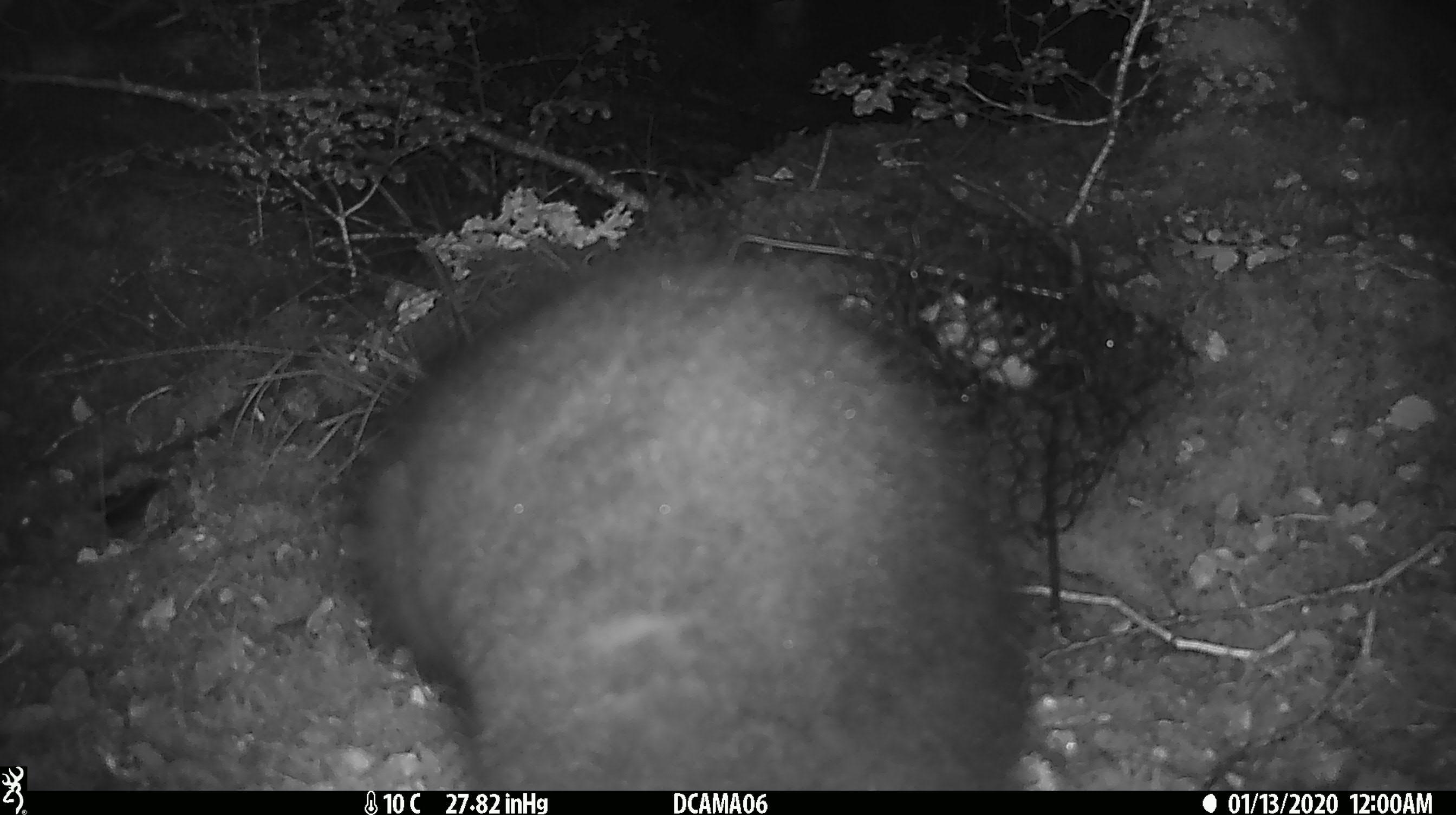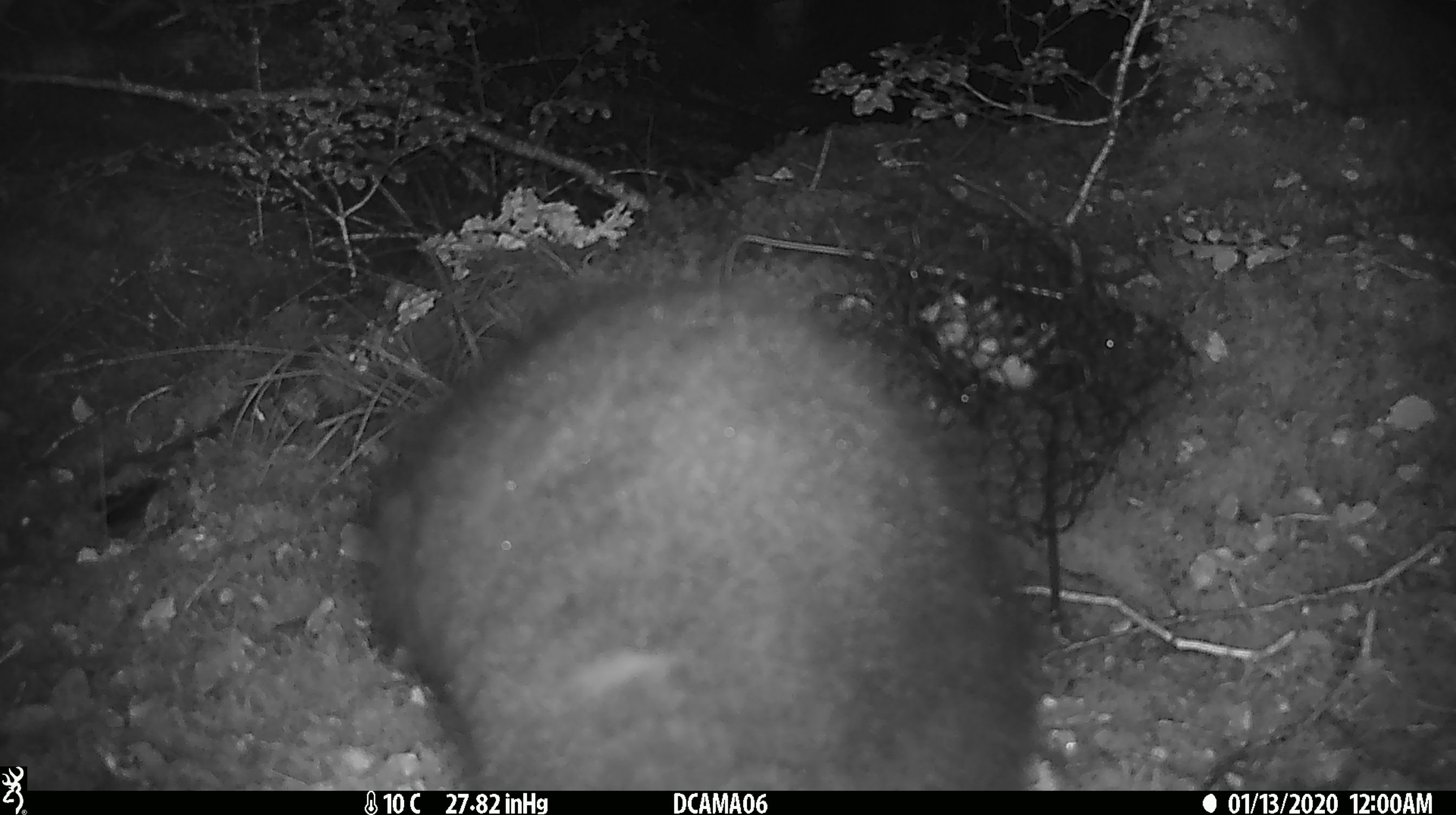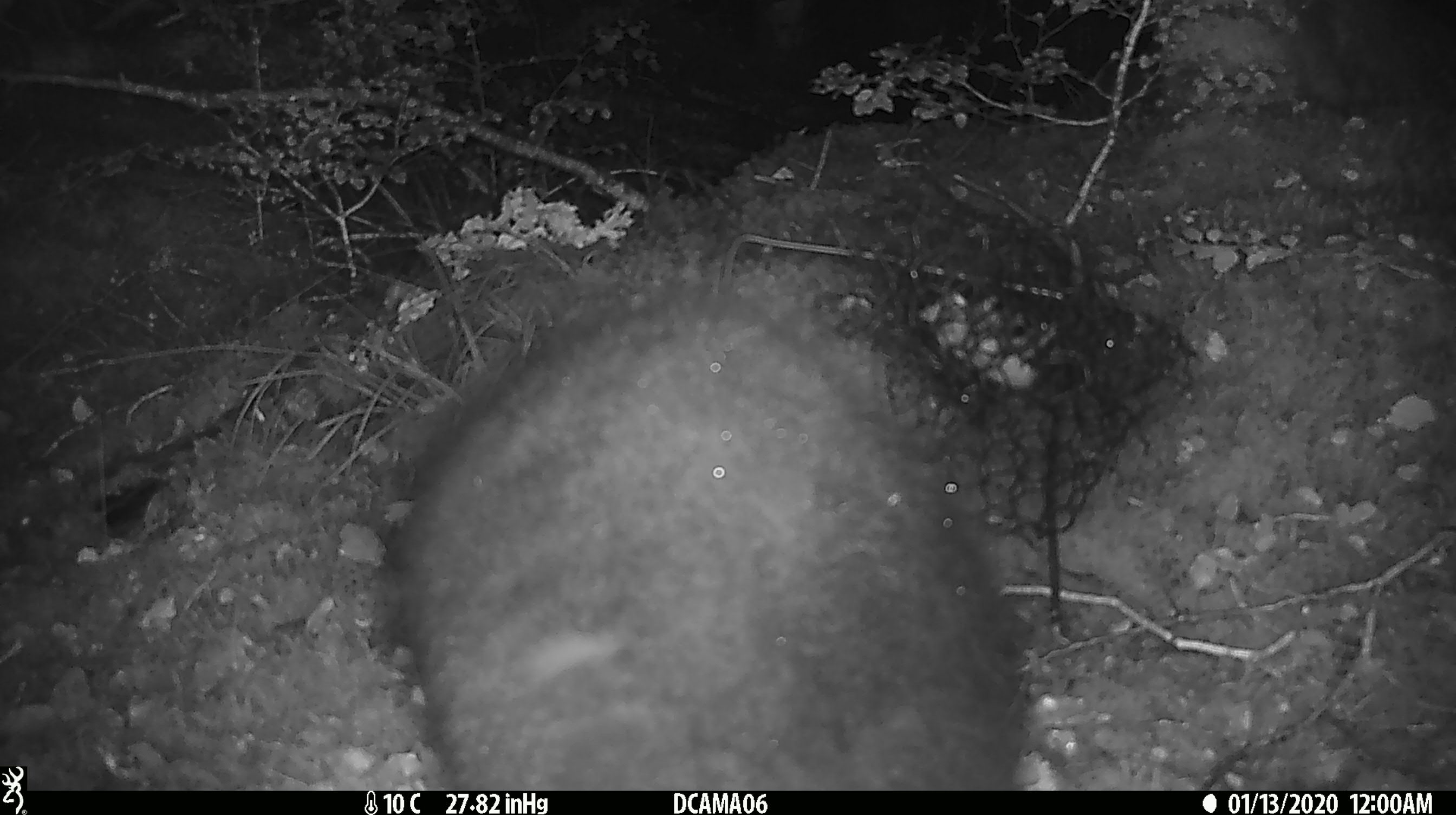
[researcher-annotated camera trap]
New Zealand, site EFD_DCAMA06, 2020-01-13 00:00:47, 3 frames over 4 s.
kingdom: Animalia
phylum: Chordata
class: Mammalia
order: Diprotodontia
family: Phalangeridae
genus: Trichosurus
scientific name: Trichosurus vulpecula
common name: common brushtail possum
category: possum